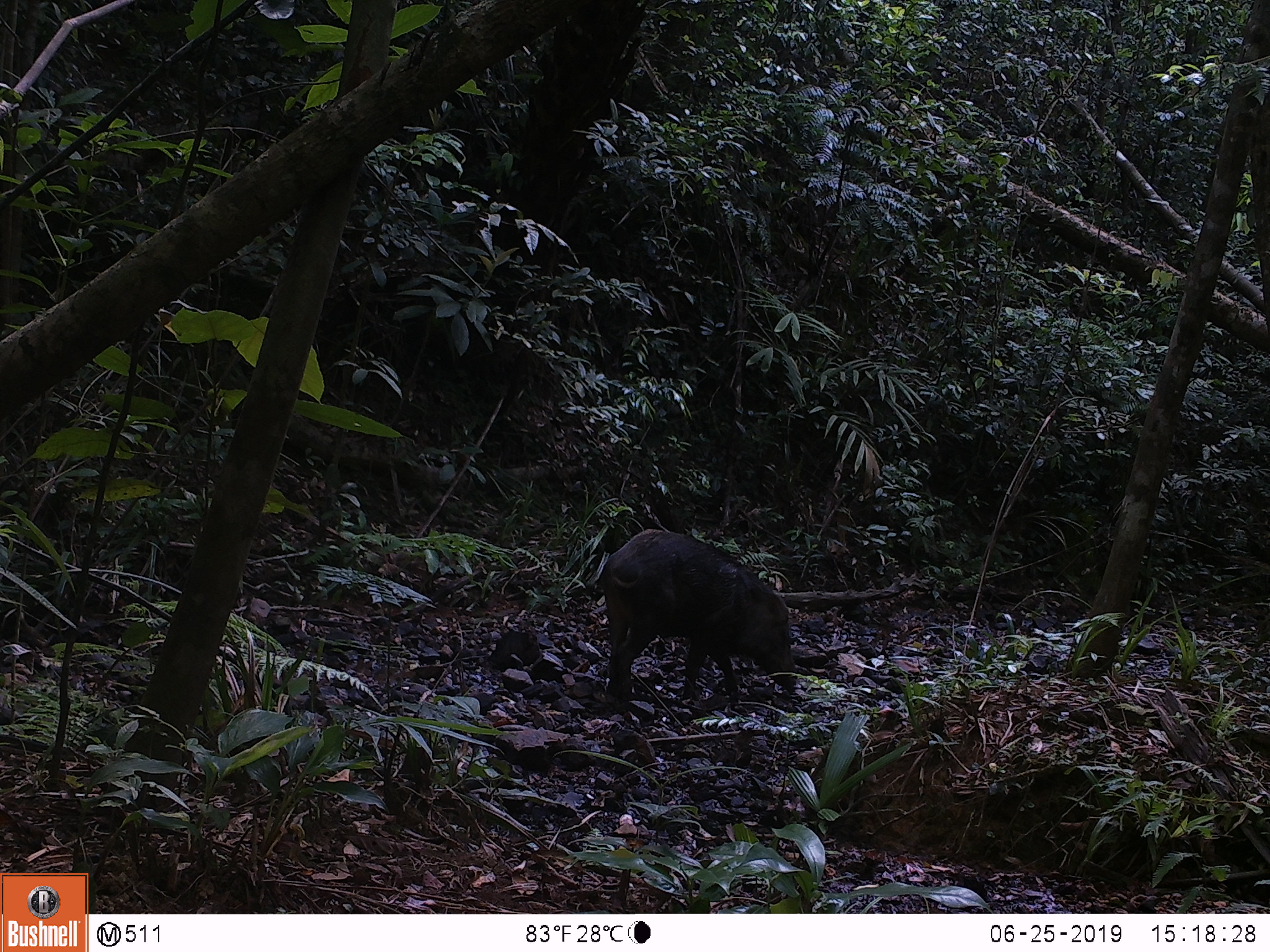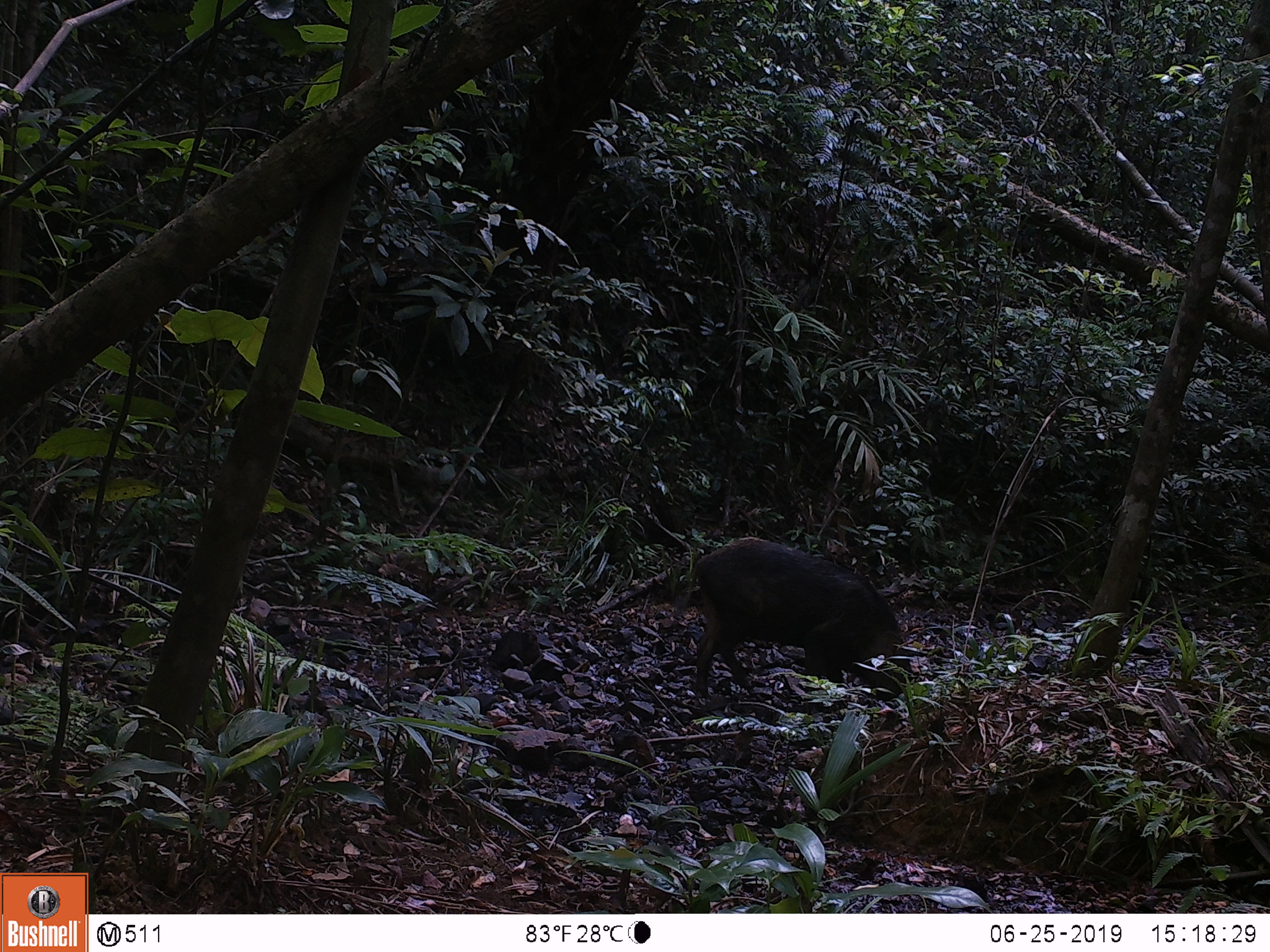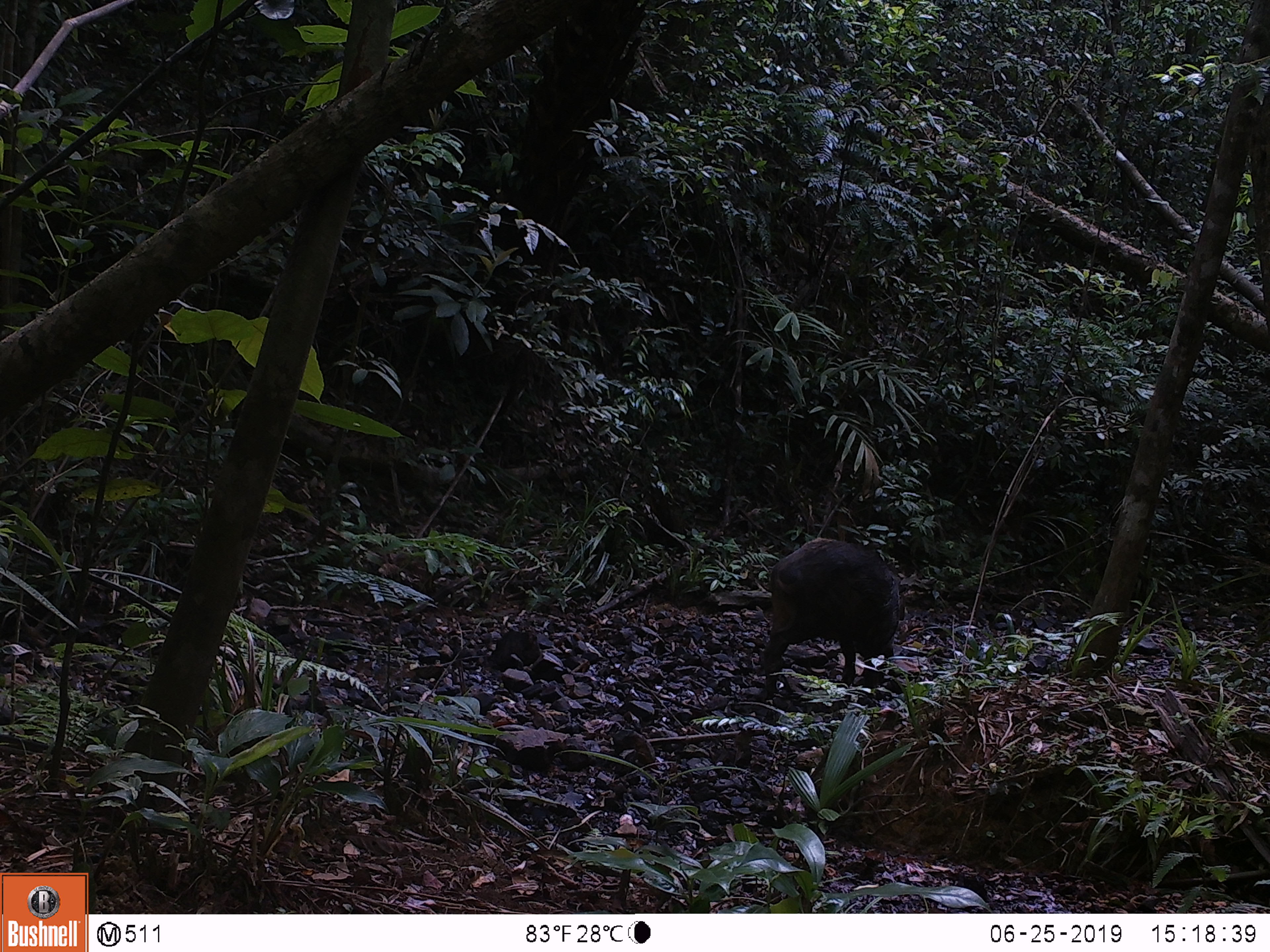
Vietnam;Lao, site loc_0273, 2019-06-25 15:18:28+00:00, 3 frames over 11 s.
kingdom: Animalia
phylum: Chordata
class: Mammalia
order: Artiodactyla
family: Suidae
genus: Sus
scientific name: Sus scrofa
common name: eurasian wild pig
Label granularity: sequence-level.